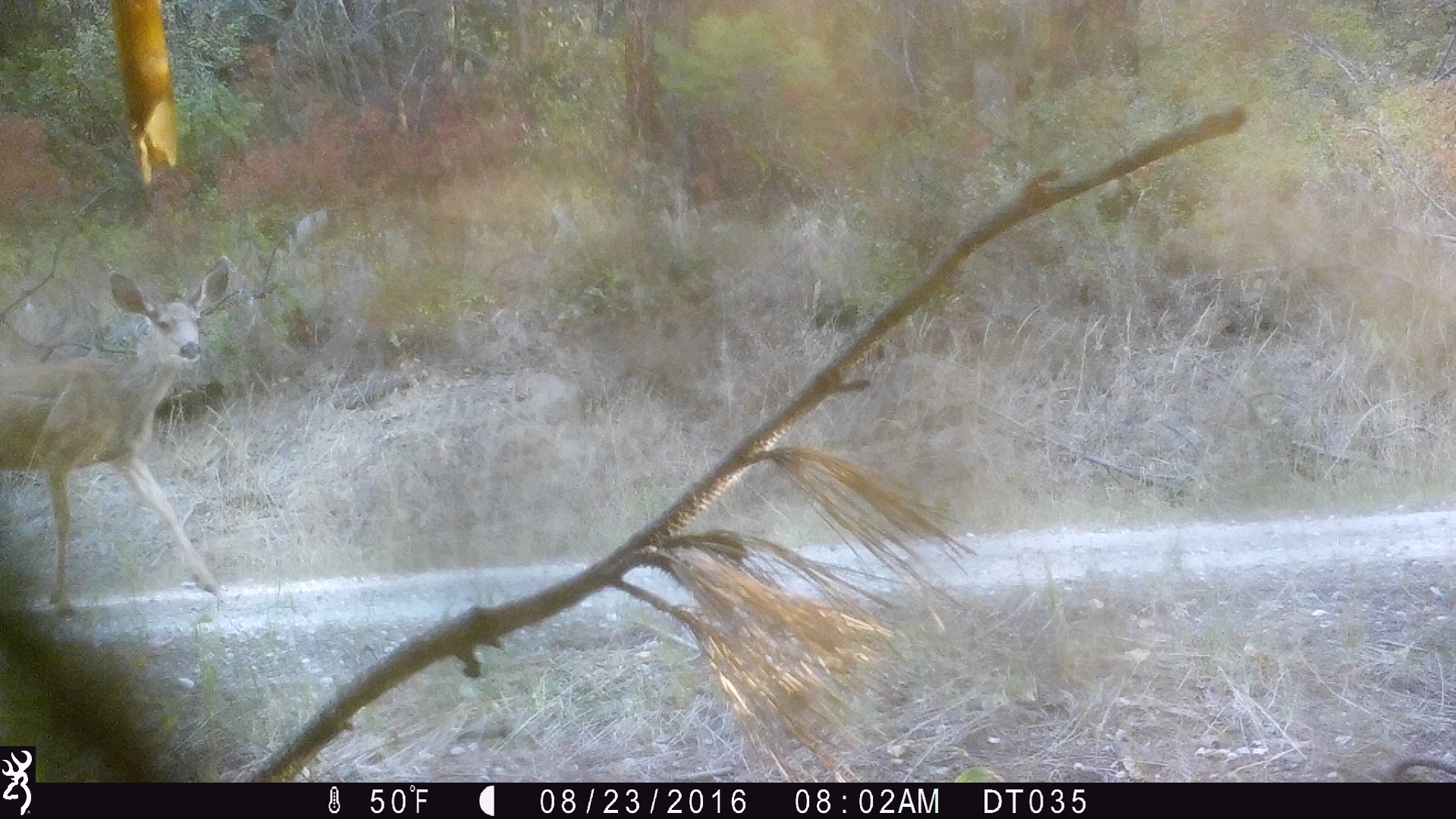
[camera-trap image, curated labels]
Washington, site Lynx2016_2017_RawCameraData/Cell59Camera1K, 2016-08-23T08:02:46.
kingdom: Animalia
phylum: Chordata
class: Mammalia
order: Artiodactyla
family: Cervidae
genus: Odocoileus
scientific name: Odocoileus hemionus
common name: mule deer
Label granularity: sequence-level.